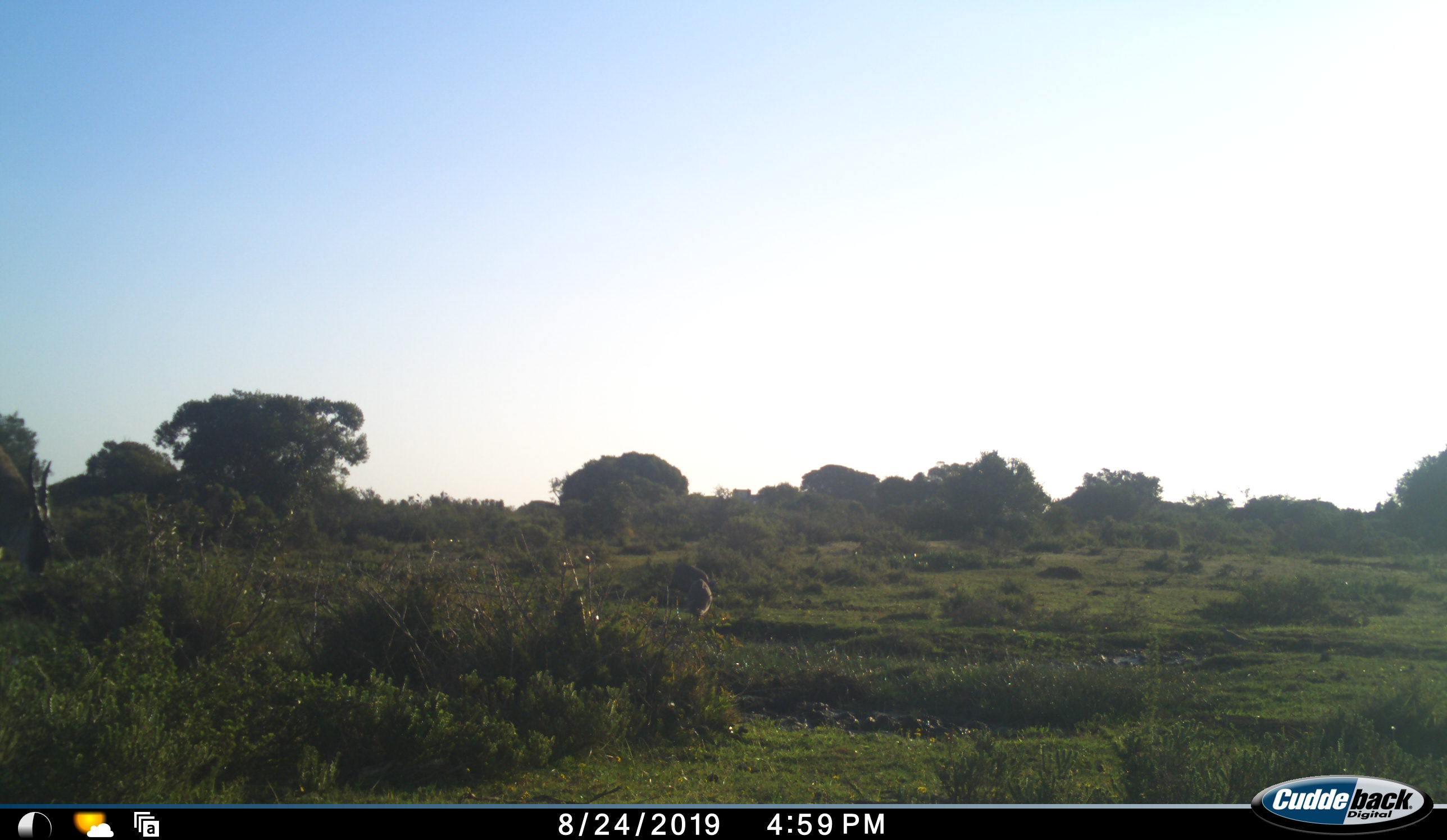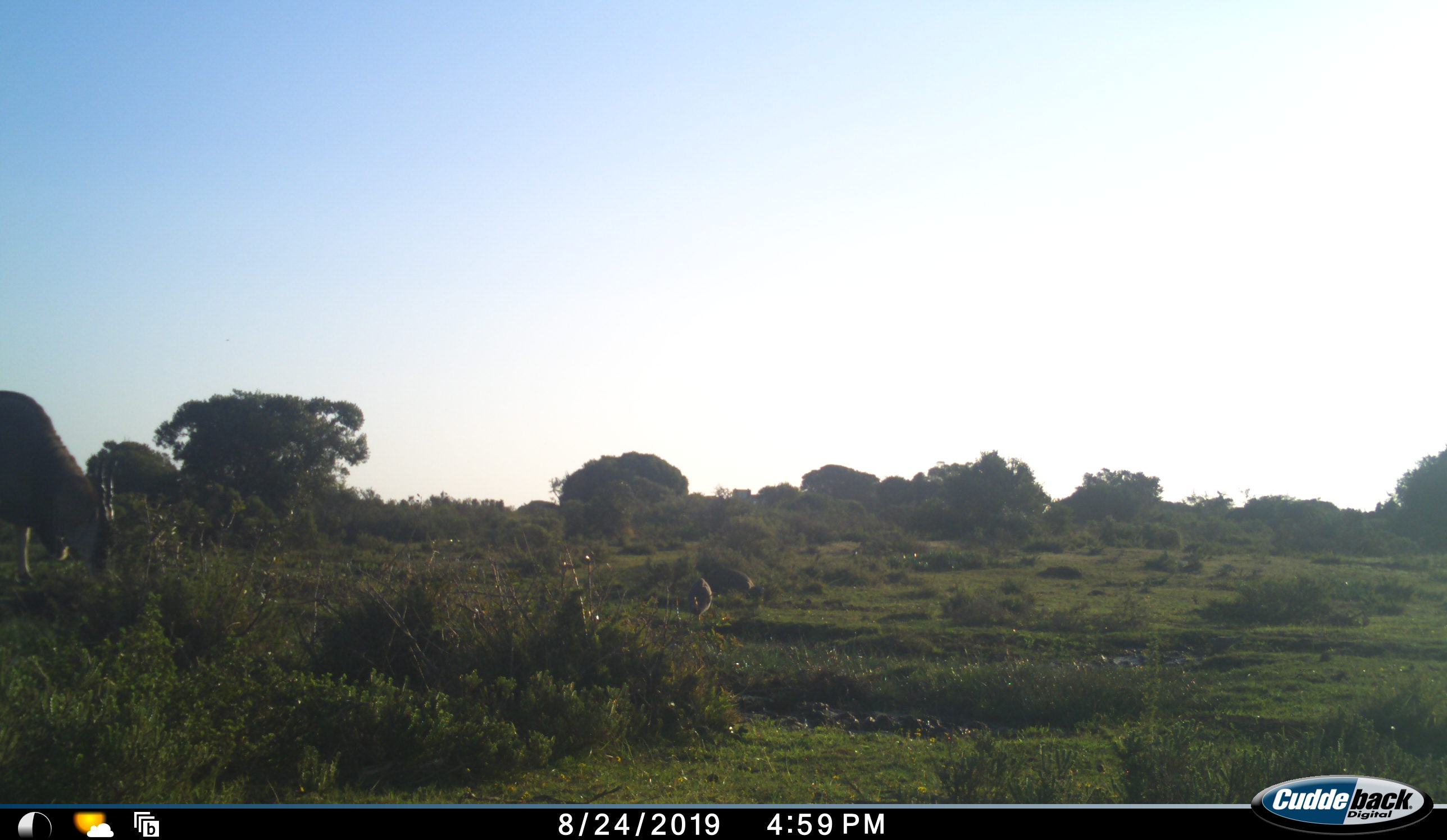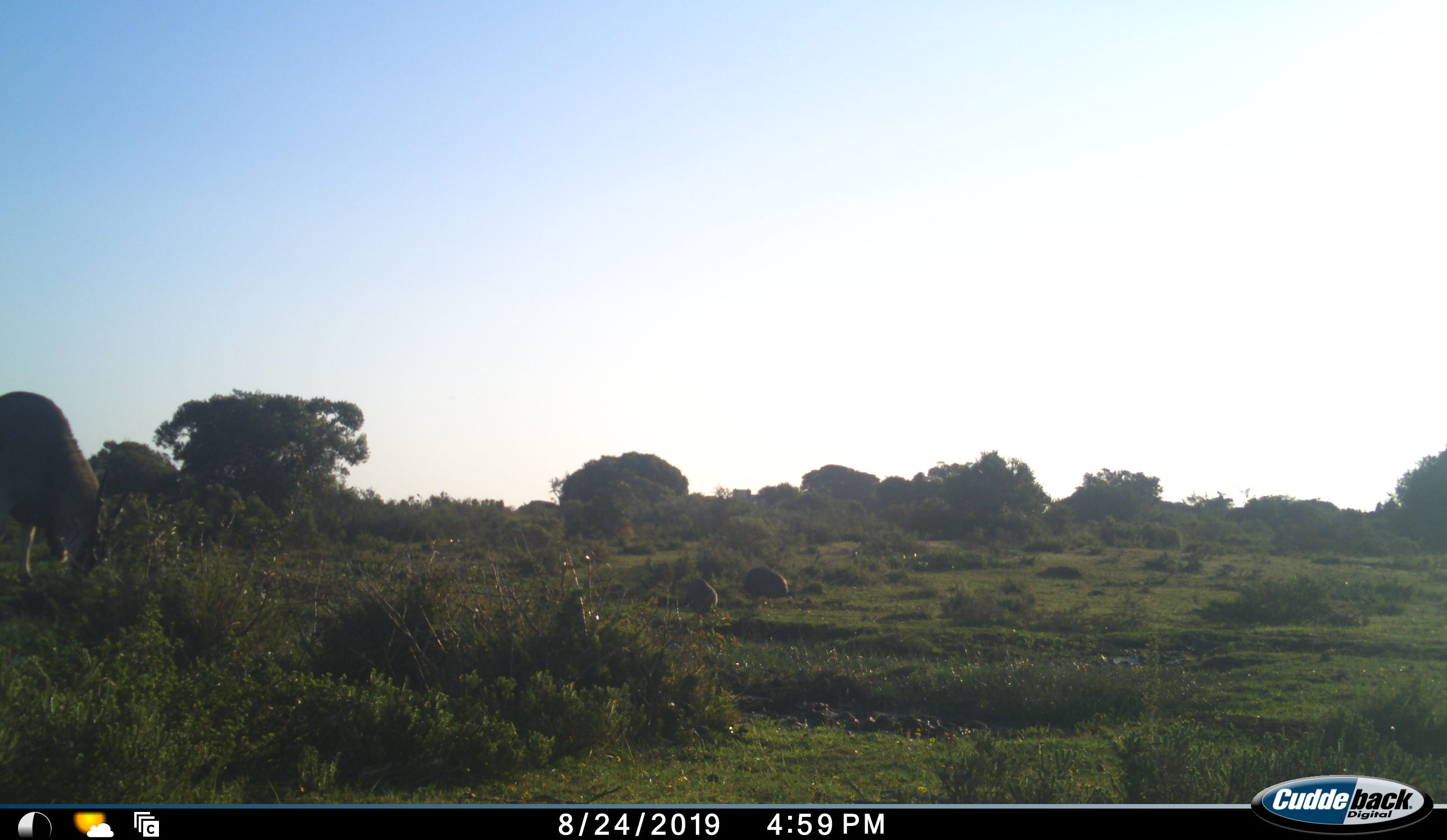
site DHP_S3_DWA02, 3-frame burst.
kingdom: Animalia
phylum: Chordata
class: Aves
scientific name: Aves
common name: bird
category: birdother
Birdother (bird) (Aves), count 2. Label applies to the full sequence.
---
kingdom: Animalia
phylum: Chordata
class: Mammalia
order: Artiodactyla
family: Bovidae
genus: Tragelaphus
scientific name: Tragelaphus oryx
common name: eland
Eland (Tragelaphus oryx), count 1. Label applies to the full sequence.